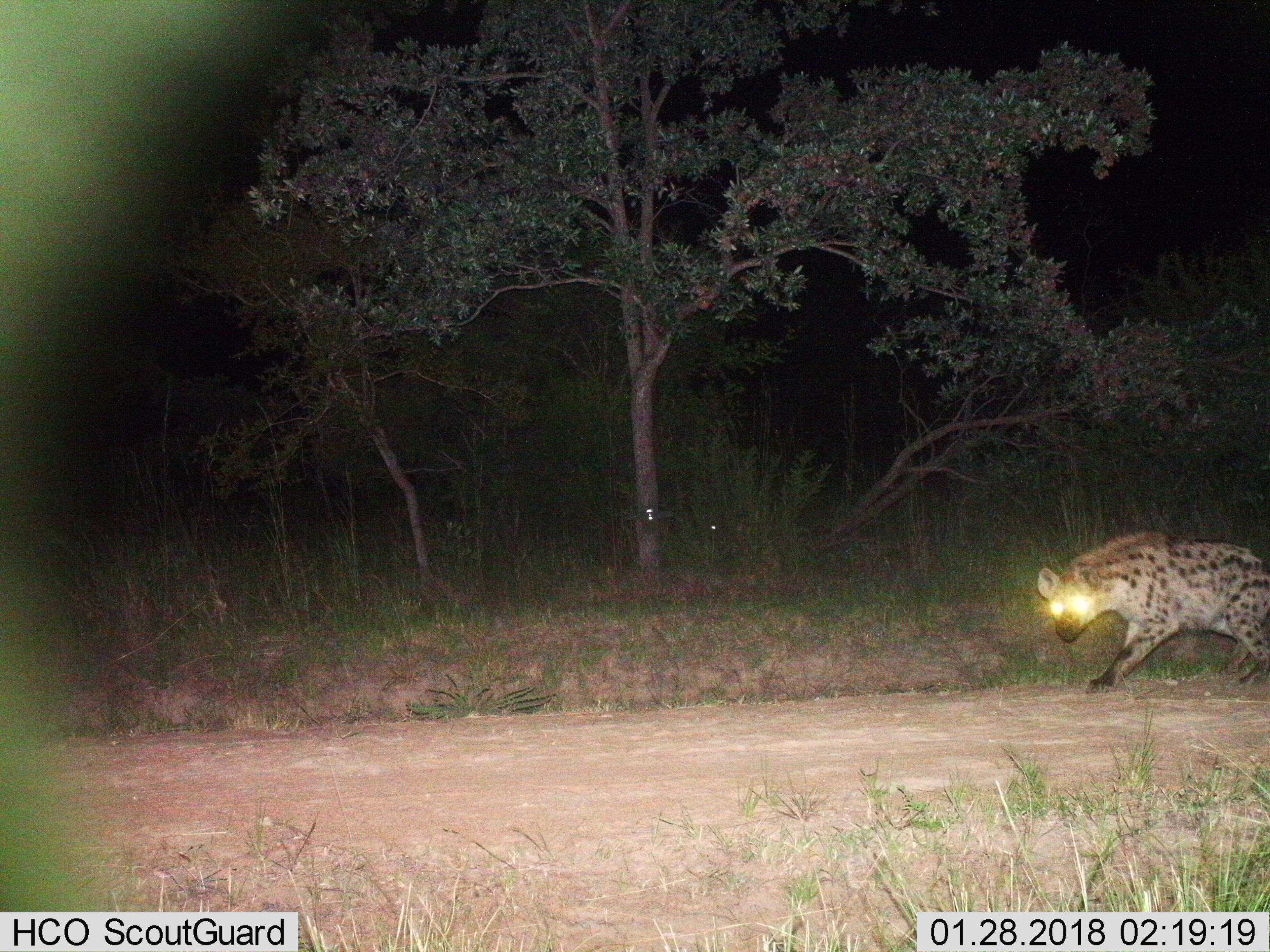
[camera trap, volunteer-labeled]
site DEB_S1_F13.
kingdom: Animalia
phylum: Chordata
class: Mammalia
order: Carnivora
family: Hyaenidae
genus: Crocuta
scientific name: Crocuta crocuta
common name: spotted hyena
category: hyenaspotted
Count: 1.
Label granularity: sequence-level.